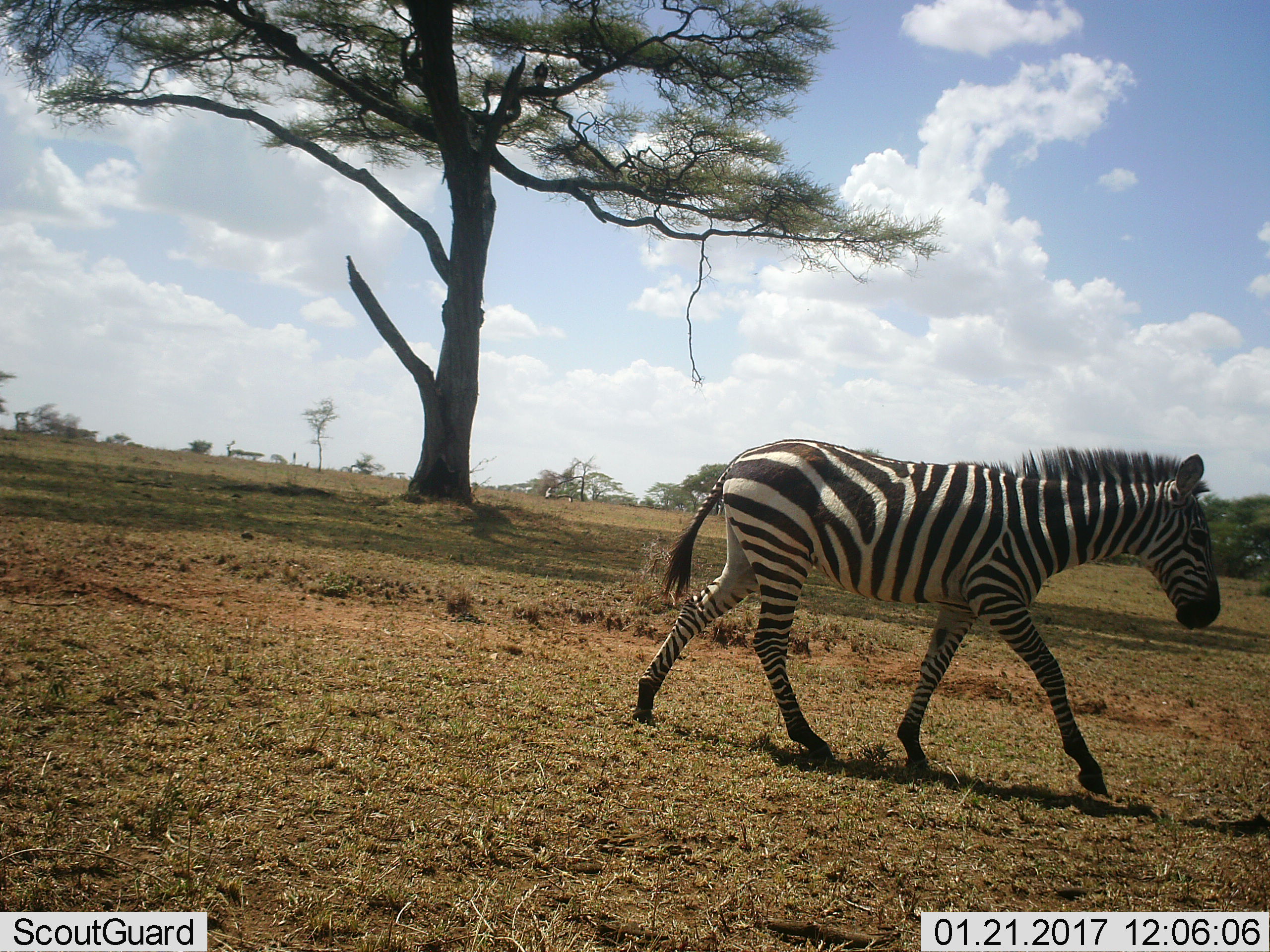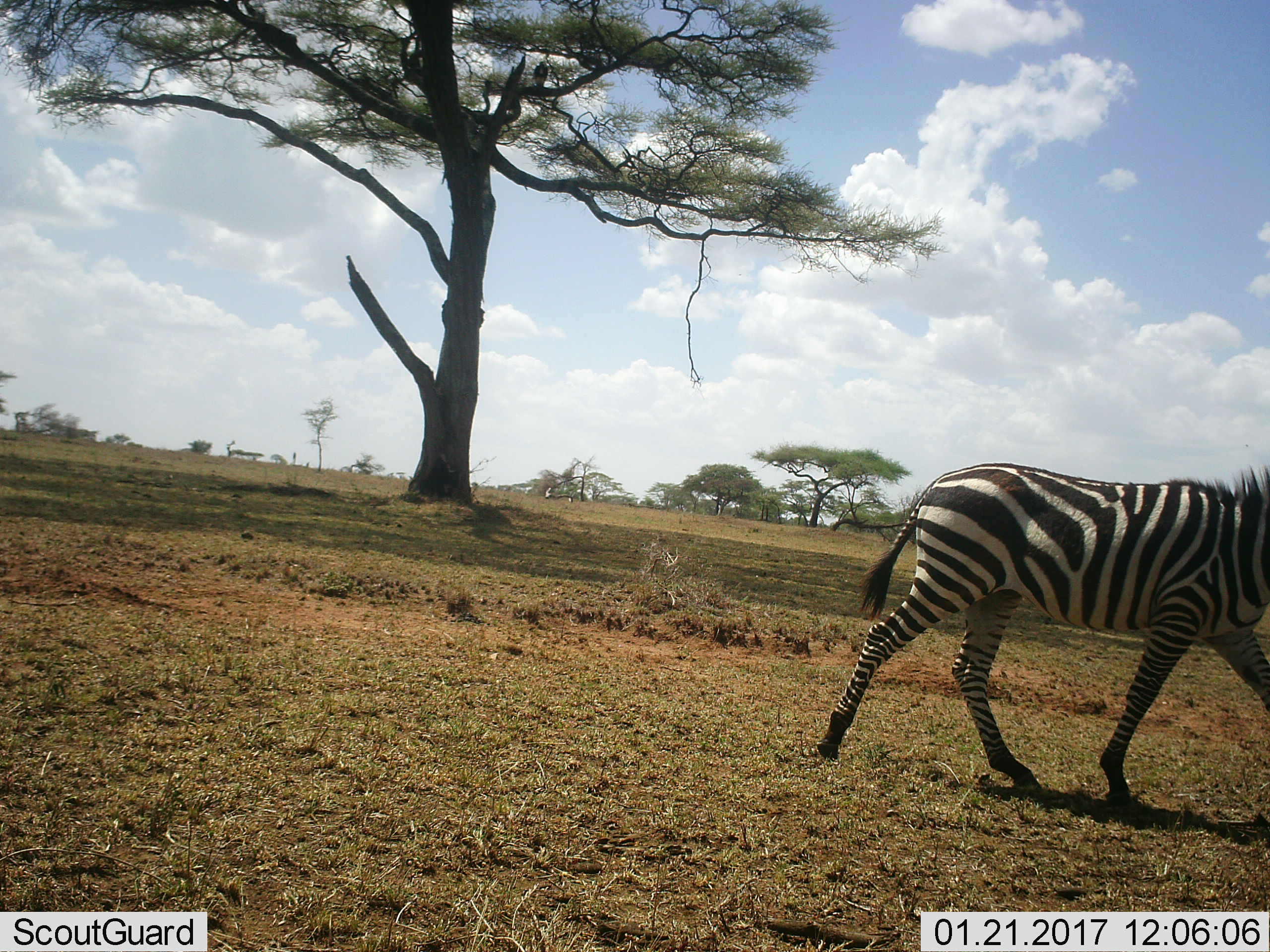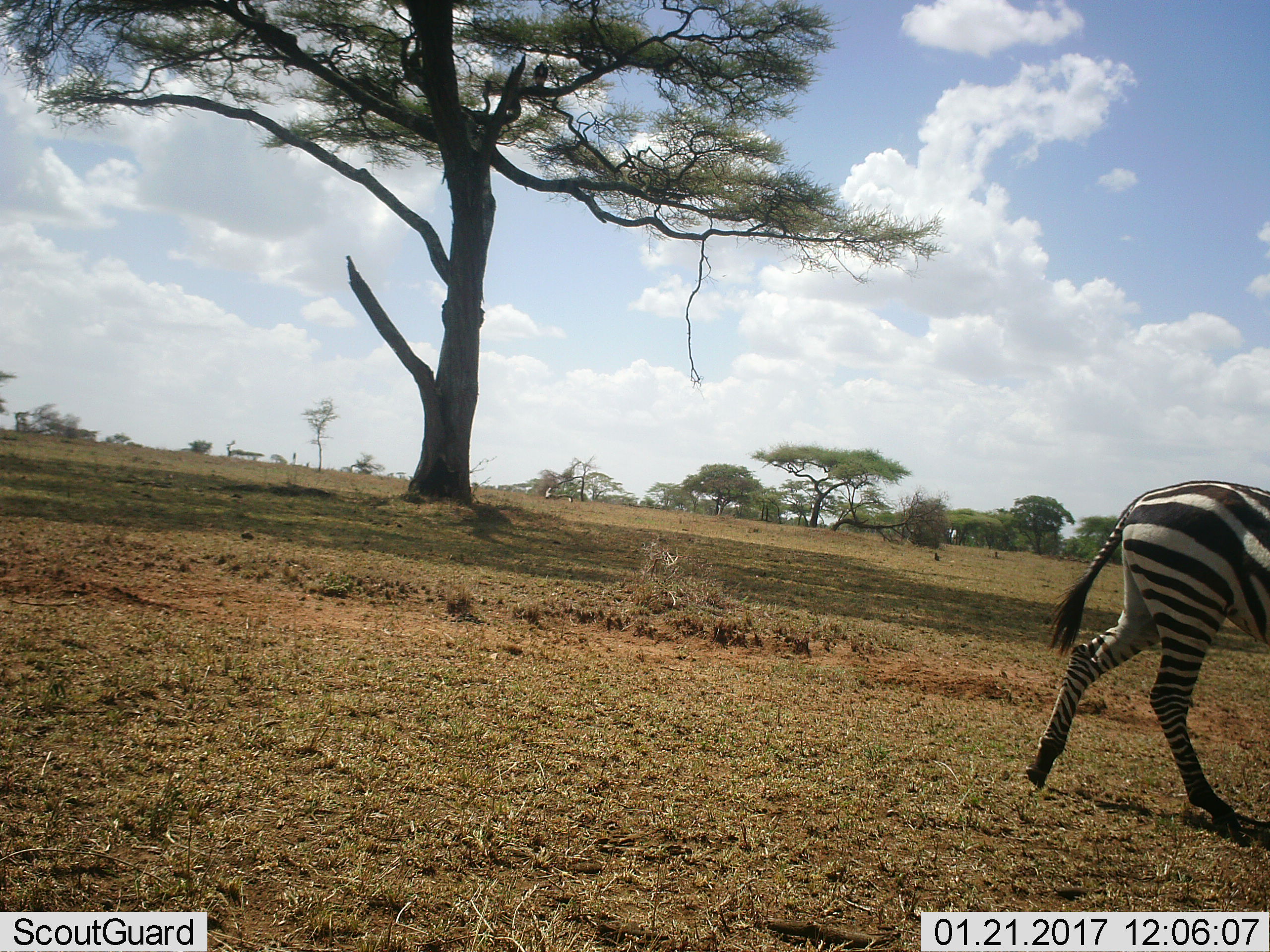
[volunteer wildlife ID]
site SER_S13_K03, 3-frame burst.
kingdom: Animalia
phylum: Chordata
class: Mammalia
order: Perissodactyla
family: Equidae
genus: Equus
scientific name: Equus quagga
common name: plains zebra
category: zebraplains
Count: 1.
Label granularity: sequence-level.